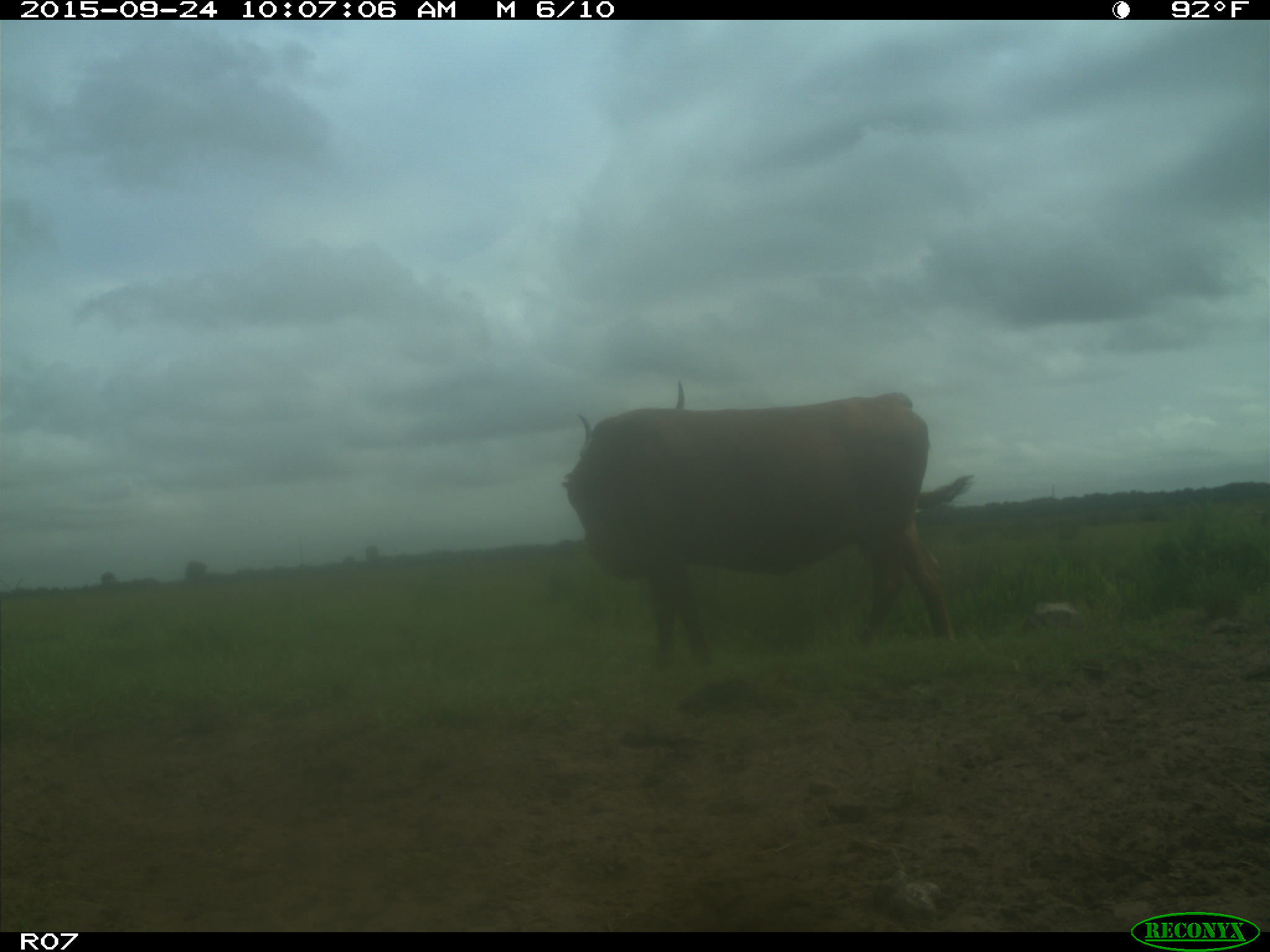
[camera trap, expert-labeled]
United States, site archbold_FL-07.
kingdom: Animalia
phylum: Chordata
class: Mammalia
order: Artiodactyla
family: Bovidae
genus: Bos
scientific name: Bos taurus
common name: domestic cow